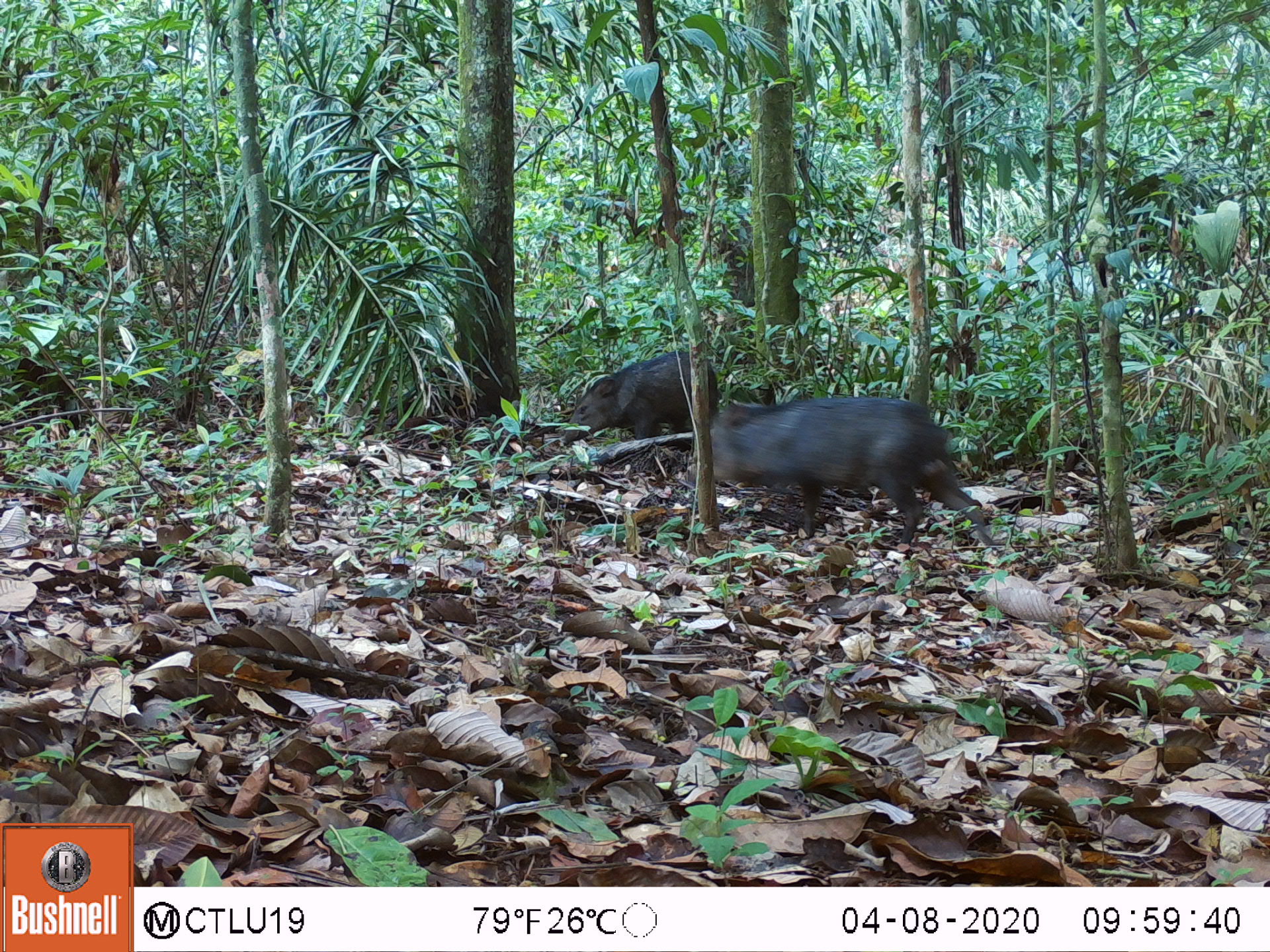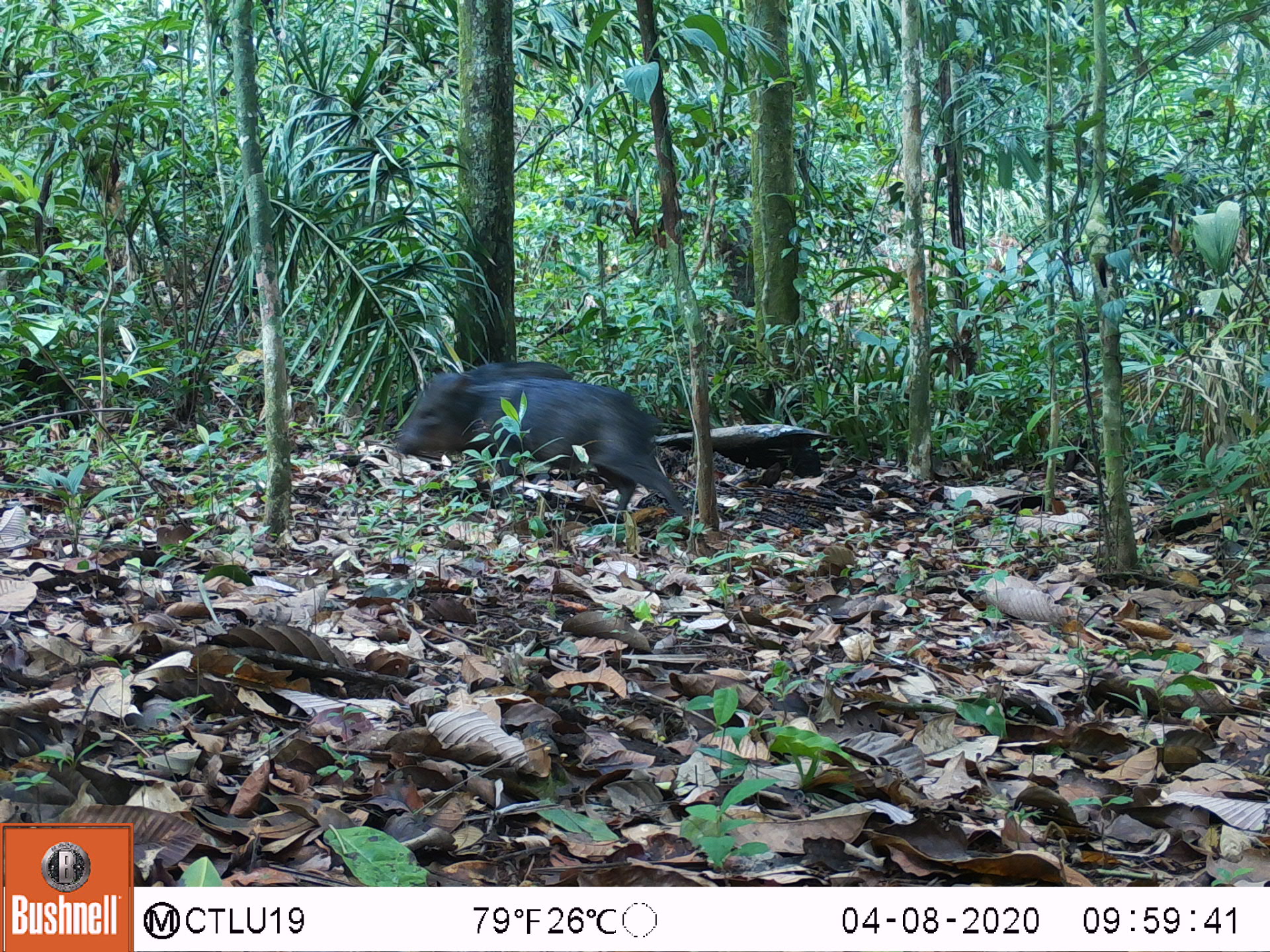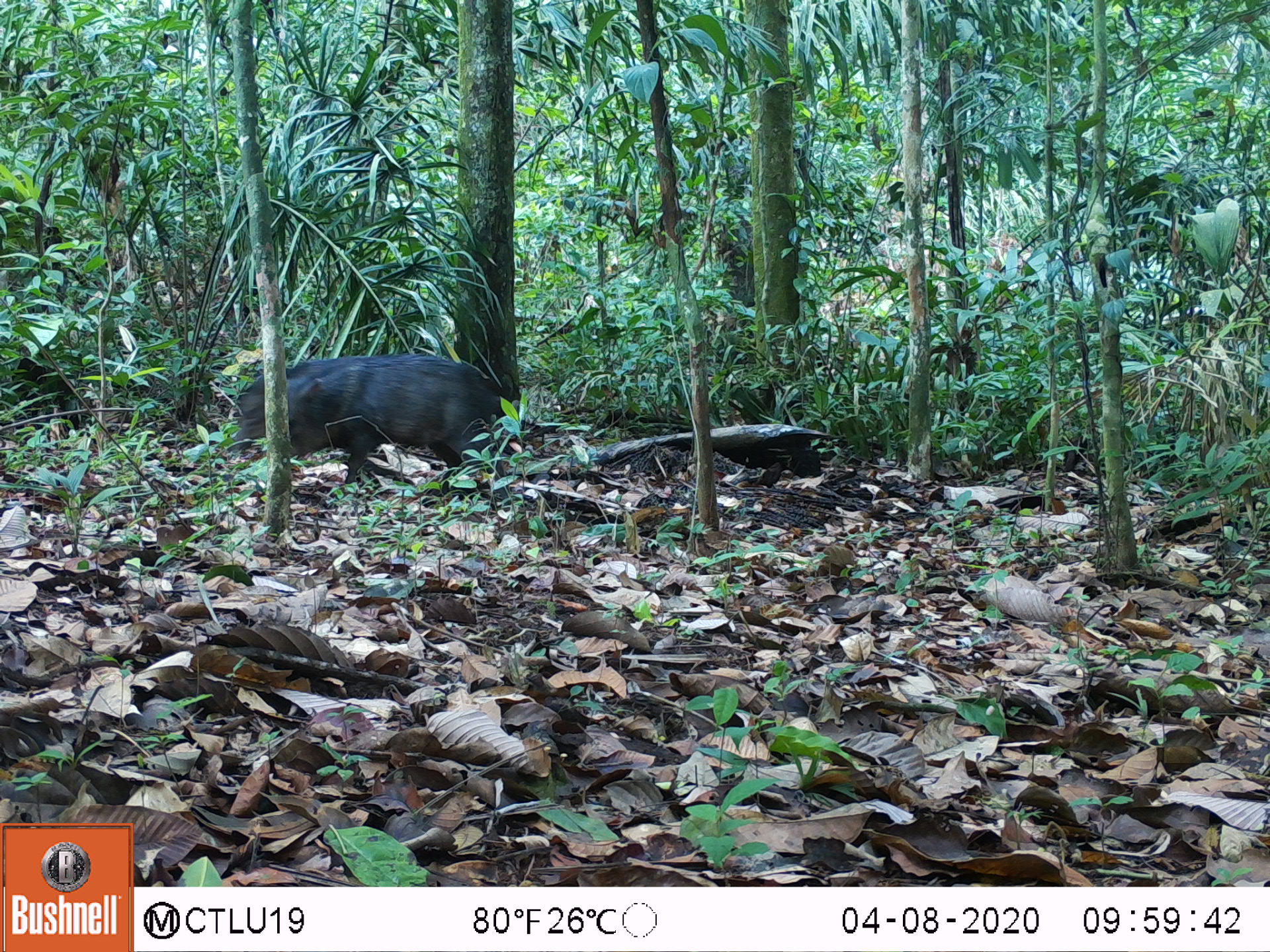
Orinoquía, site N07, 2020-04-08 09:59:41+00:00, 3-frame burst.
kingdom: Animalia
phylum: Chordata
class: Mammalia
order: Artiodactyla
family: Tayassuidae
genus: Pecari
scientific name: Pecari tajacu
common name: collared peccary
Collared peccary (Pecari tajacu).